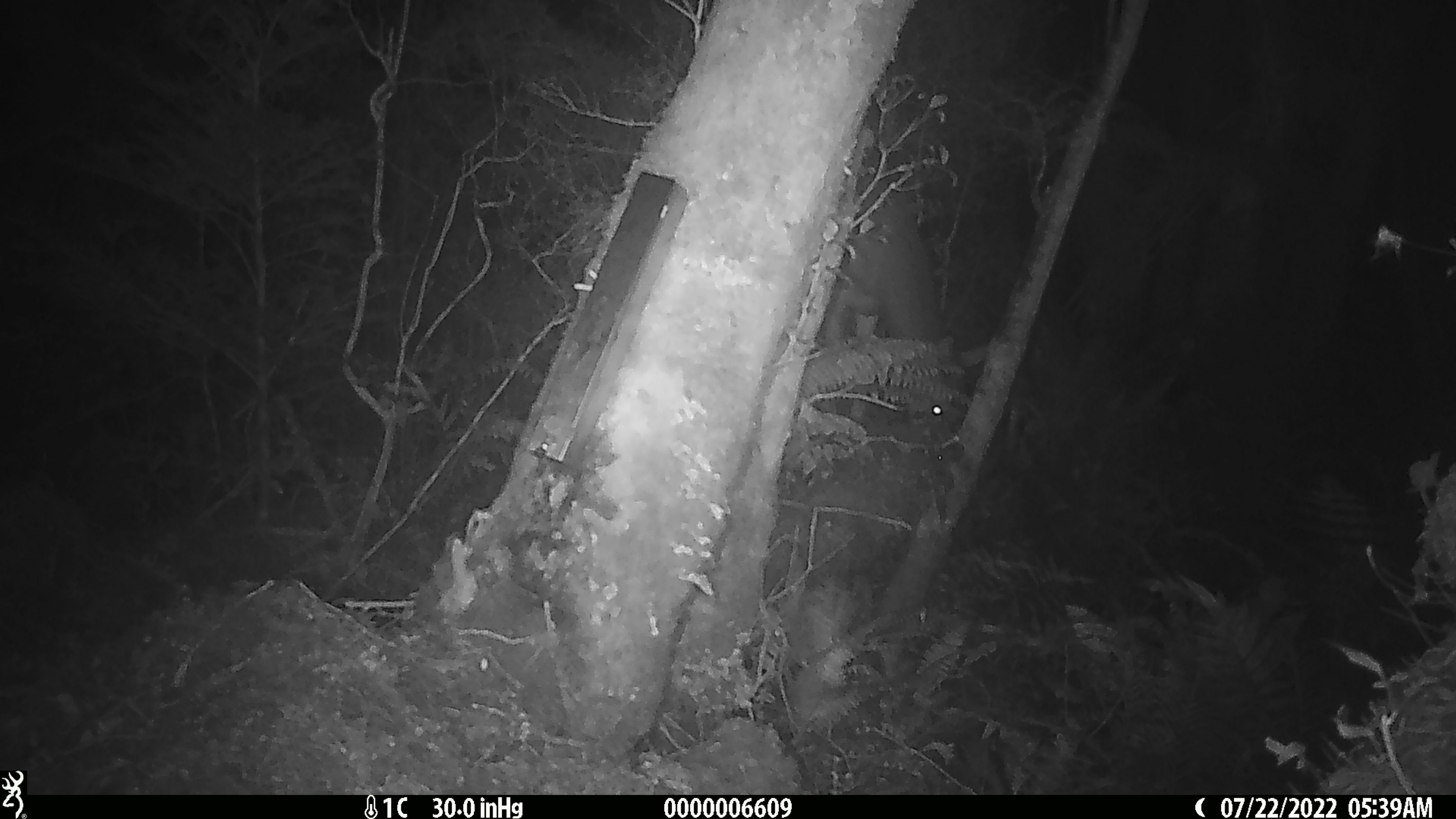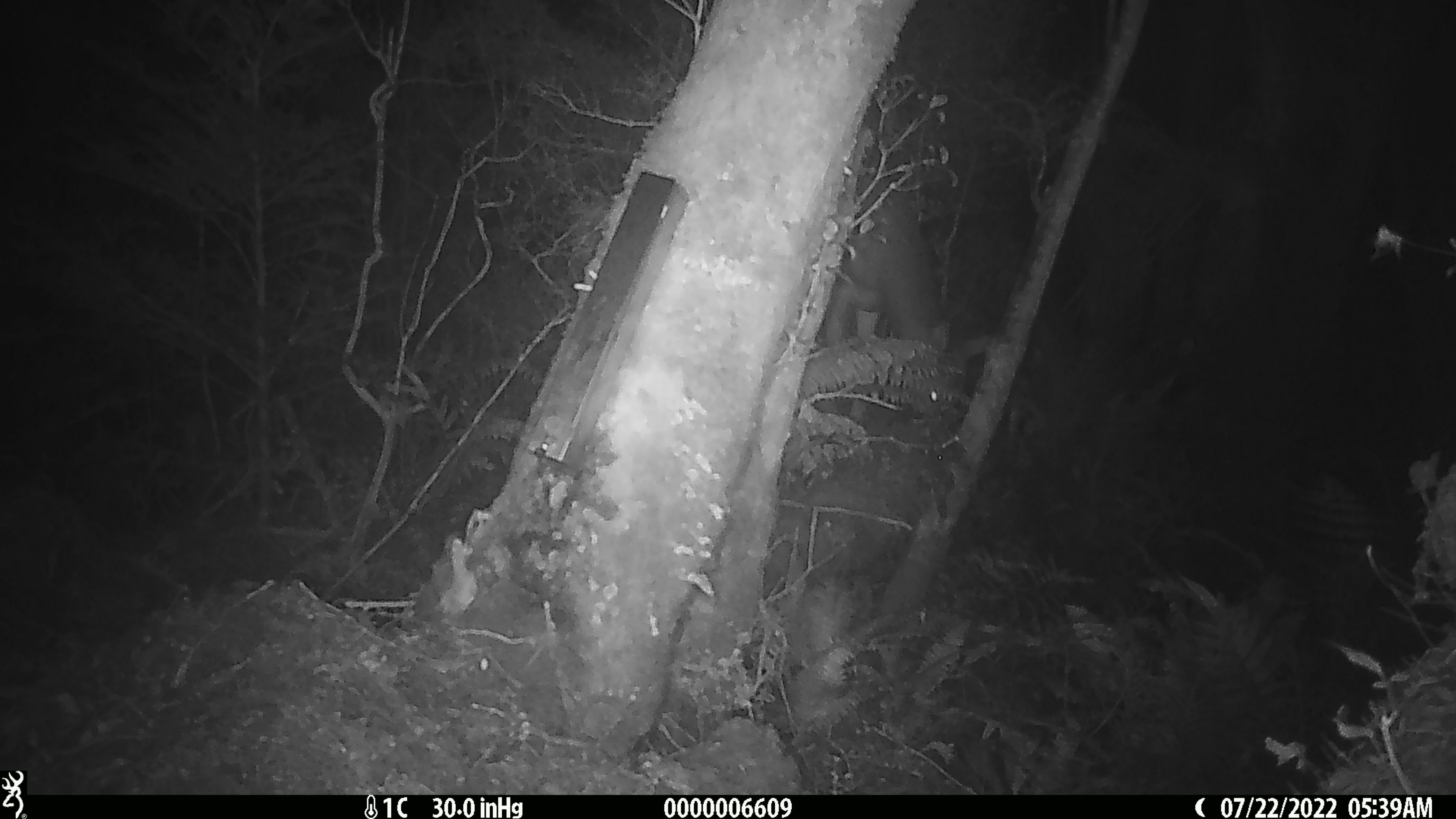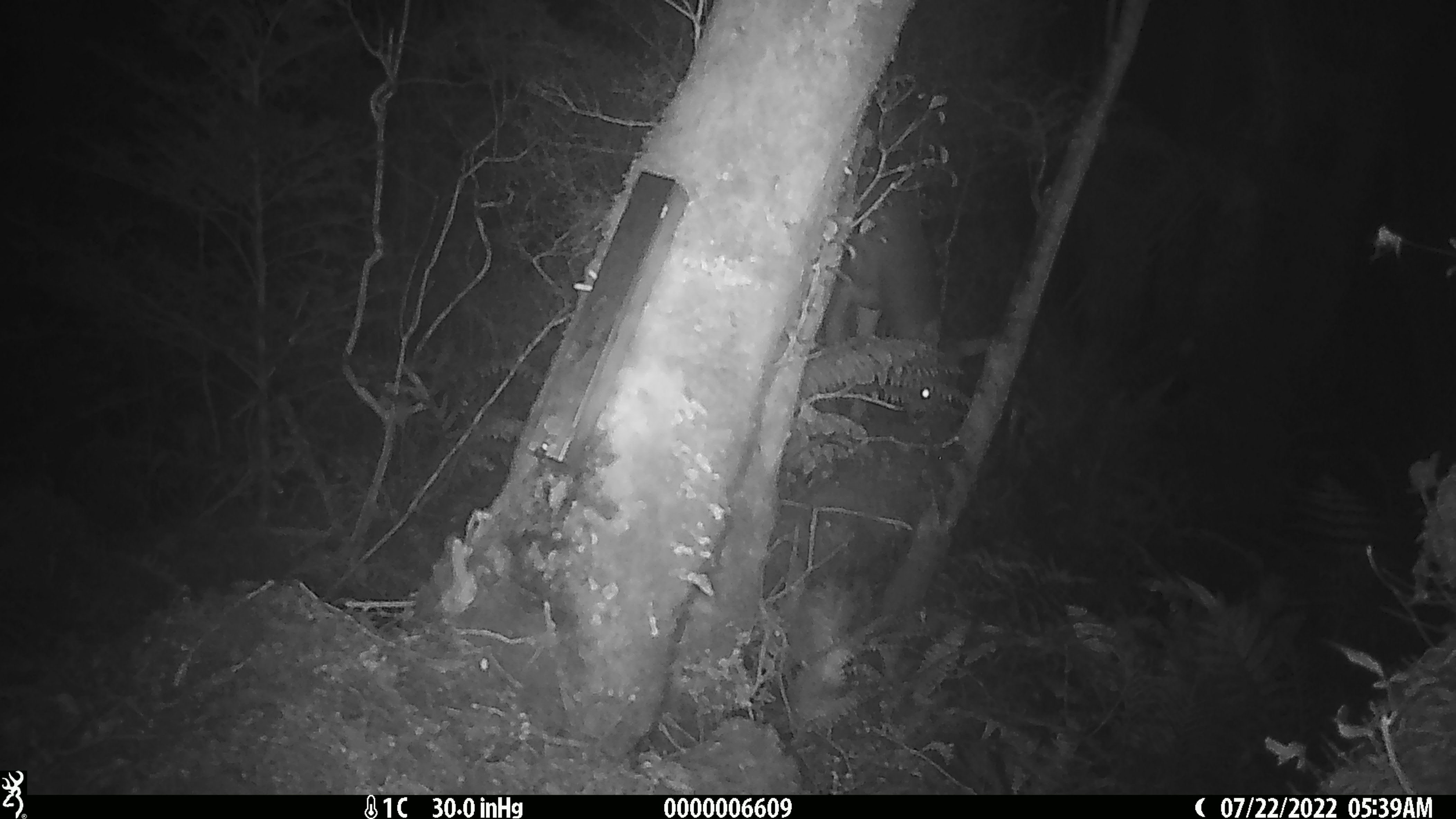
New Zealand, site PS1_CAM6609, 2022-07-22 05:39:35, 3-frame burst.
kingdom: Animalia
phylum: Chordata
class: Mammalia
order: Artiodactyla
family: Cervidae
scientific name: Cervidae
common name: deer